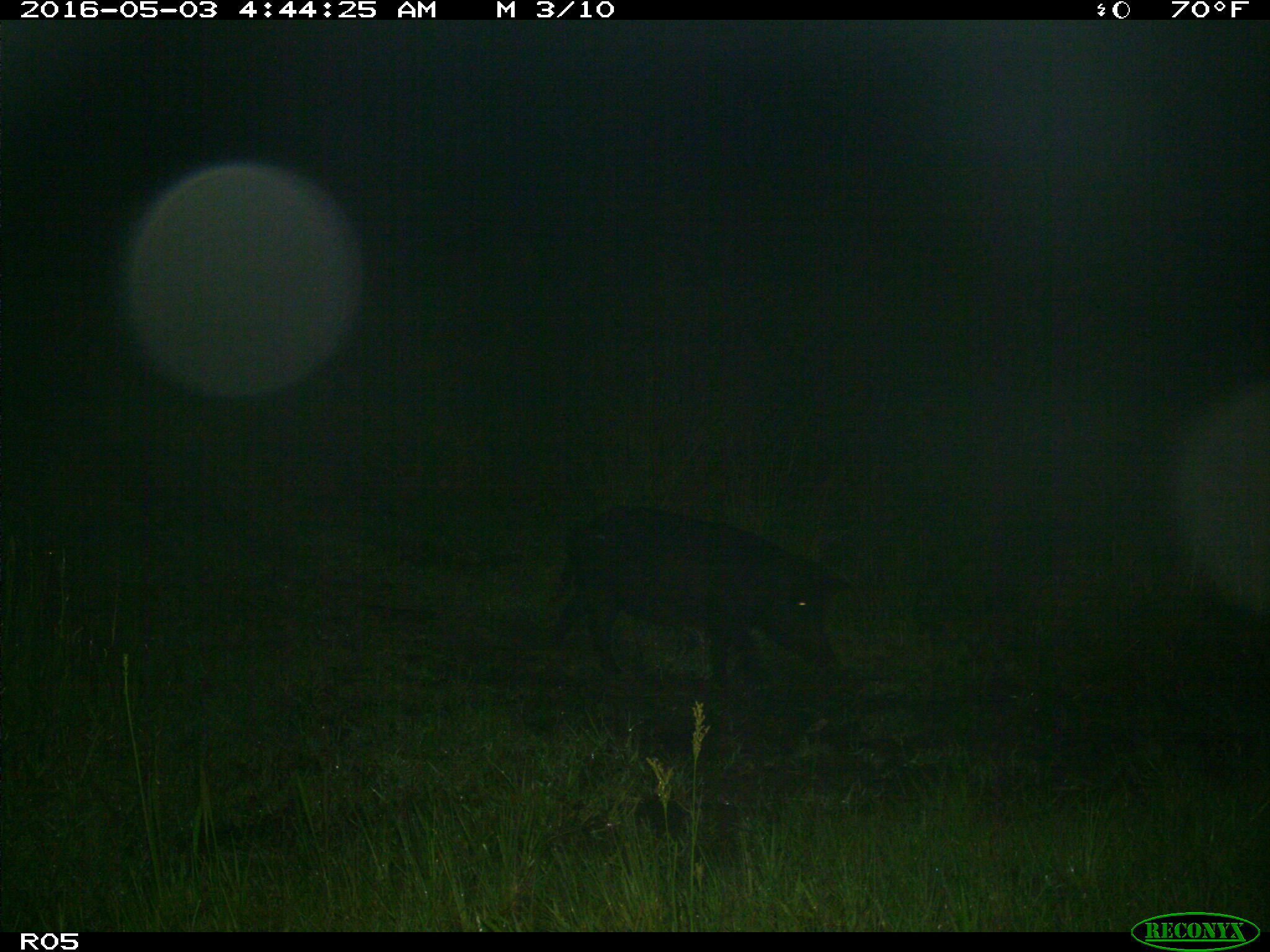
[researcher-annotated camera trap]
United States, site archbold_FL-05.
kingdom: Animalia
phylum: Chordata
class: Mammalia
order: Artiodactyla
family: Suidae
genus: Sus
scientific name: Sus scrofa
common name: wild boar